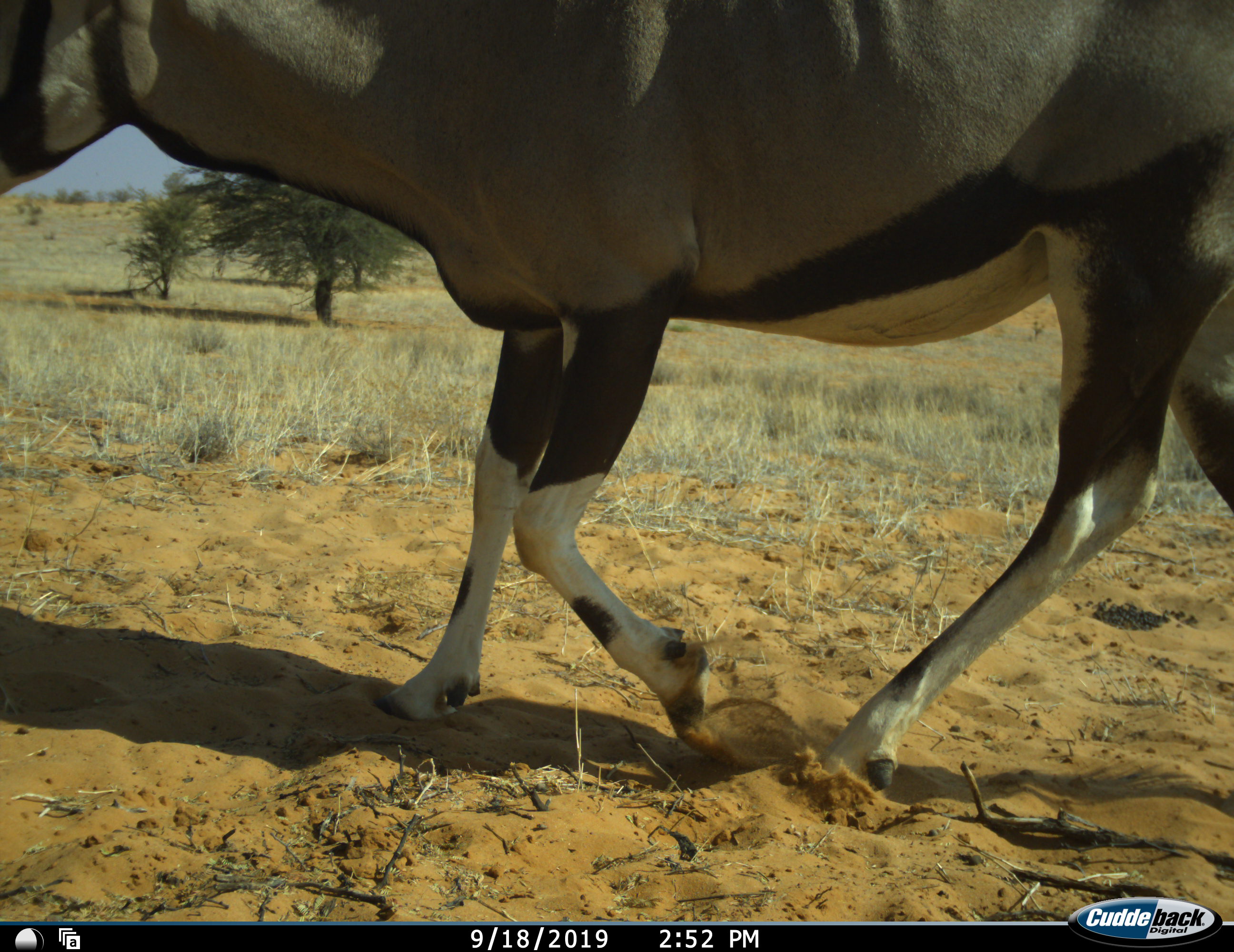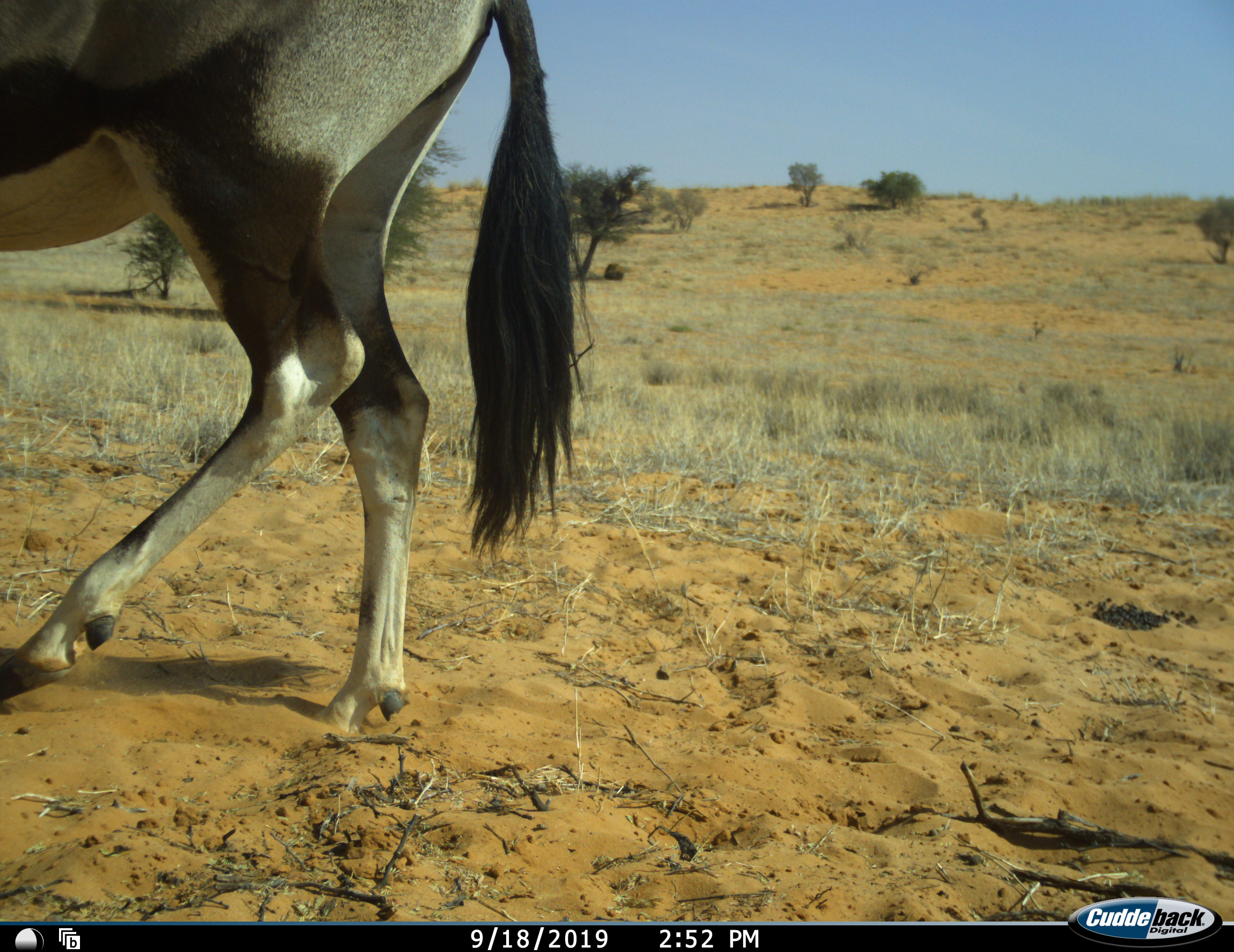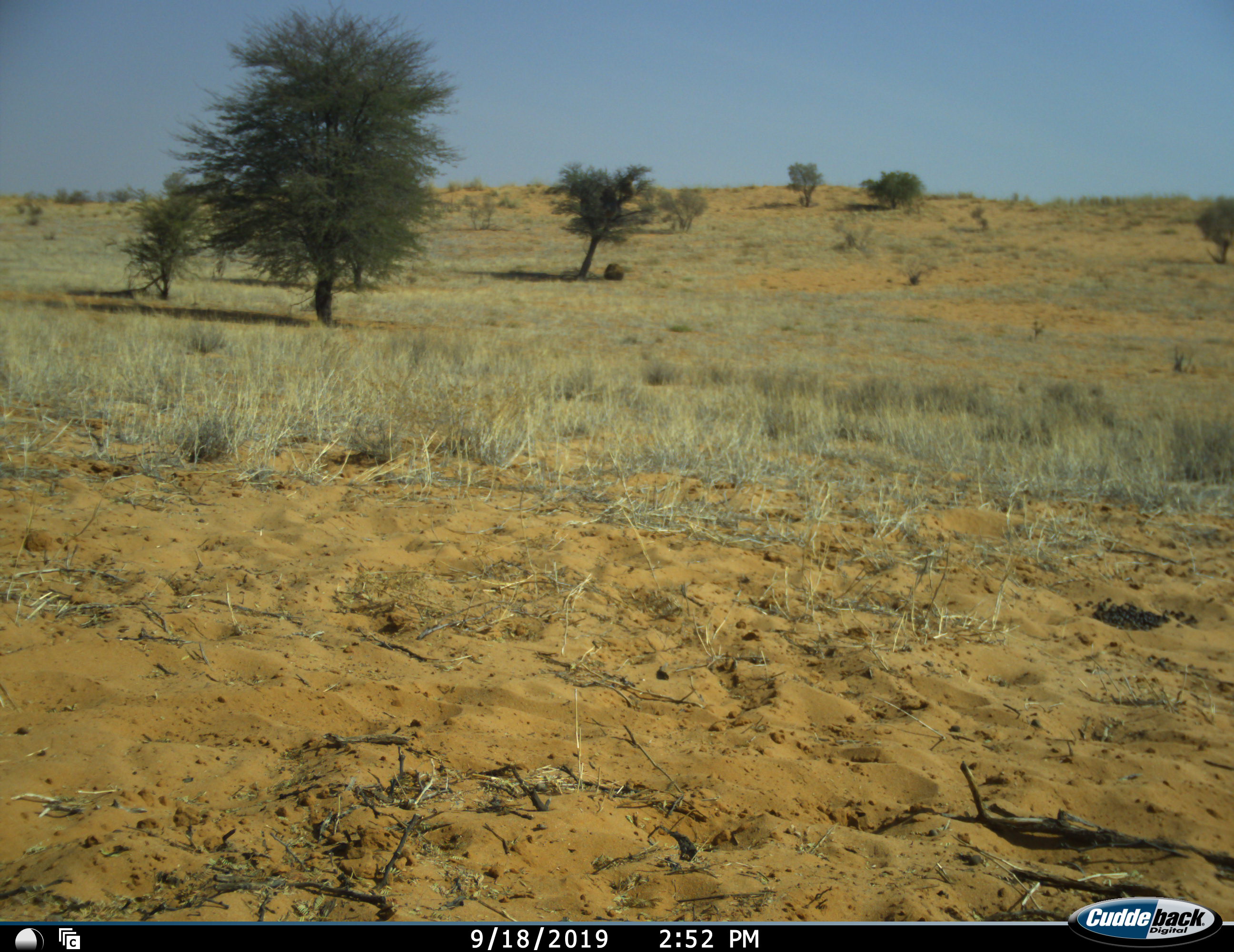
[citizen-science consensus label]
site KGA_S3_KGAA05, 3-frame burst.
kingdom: Animalia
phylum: Chordata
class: Mammalia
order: Artiodactyla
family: Bovidae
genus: Oryx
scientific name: Oryx gazella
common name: gemsbok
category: oryx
Oryx (gemsbok) (Oryx gazella), count 1. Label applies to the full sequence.